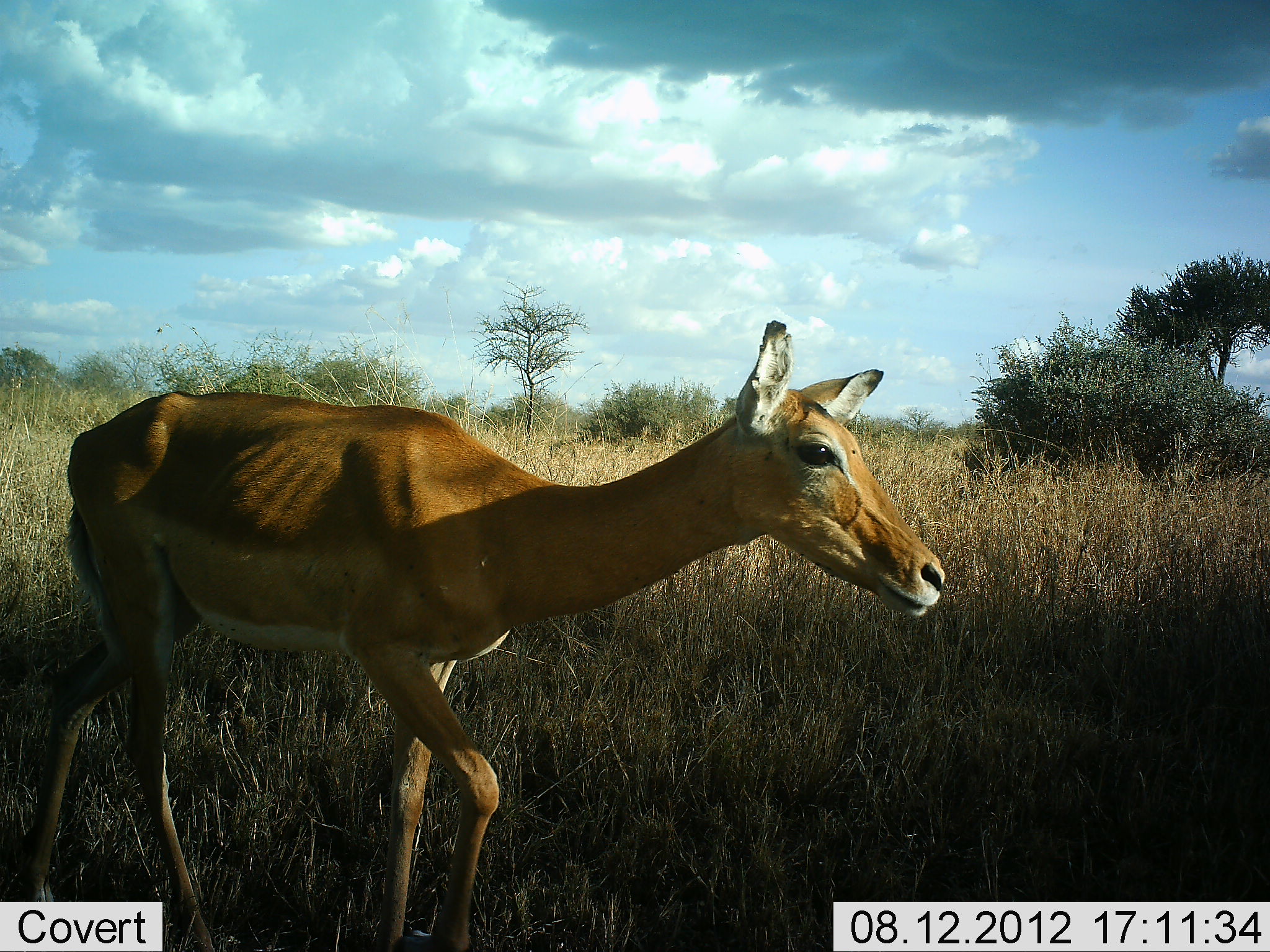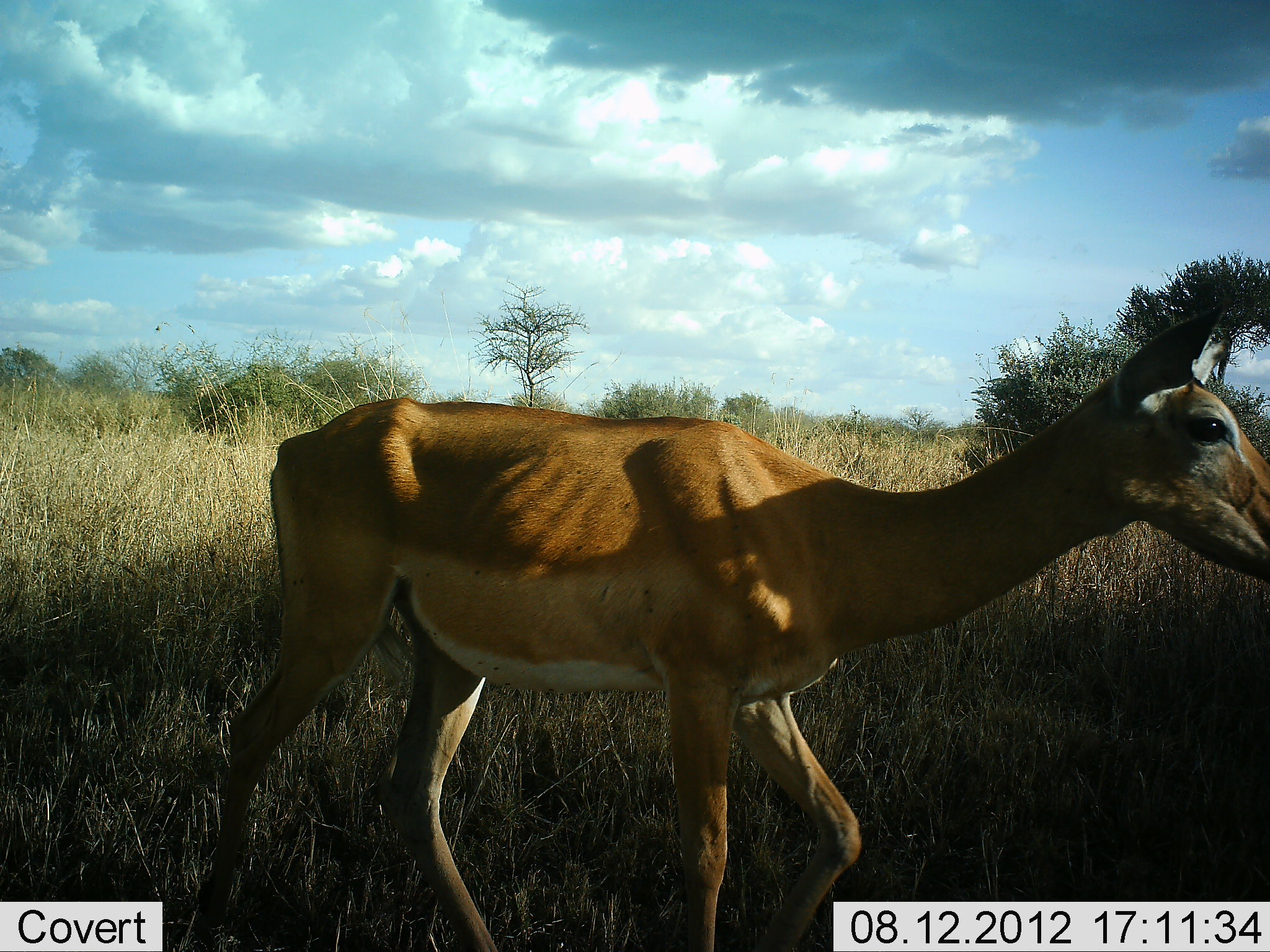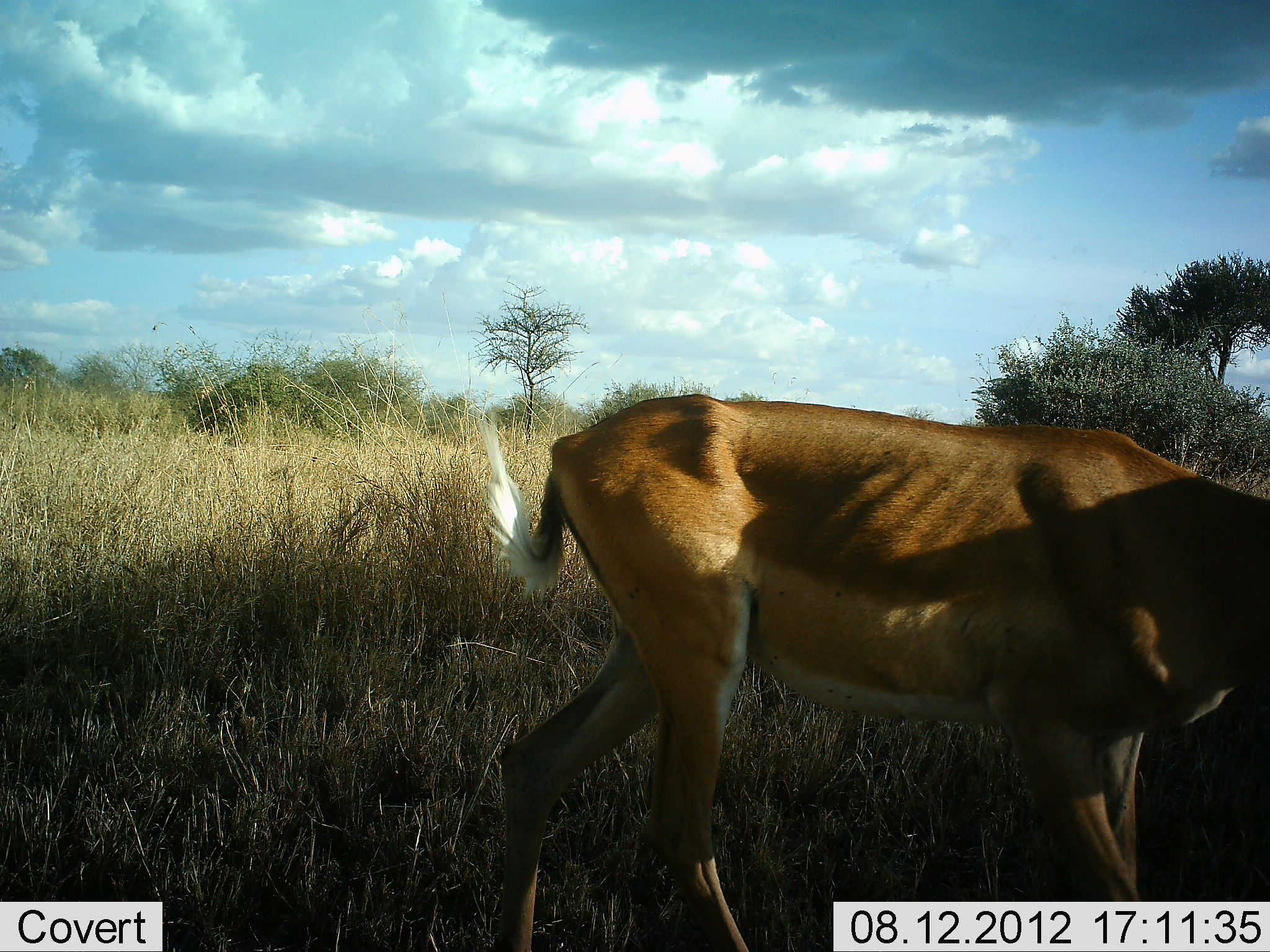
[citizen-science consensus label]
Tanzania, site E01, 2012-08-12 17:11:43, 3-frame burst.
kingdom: Animalia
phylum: Chordata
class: Mammalia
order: Artiodactyla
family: Bovidae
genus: Aepyceros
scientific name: Aepyceros melampus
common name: impala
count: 1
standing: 20%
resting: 0%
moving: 80%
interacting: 0%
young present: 0%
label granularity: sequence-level